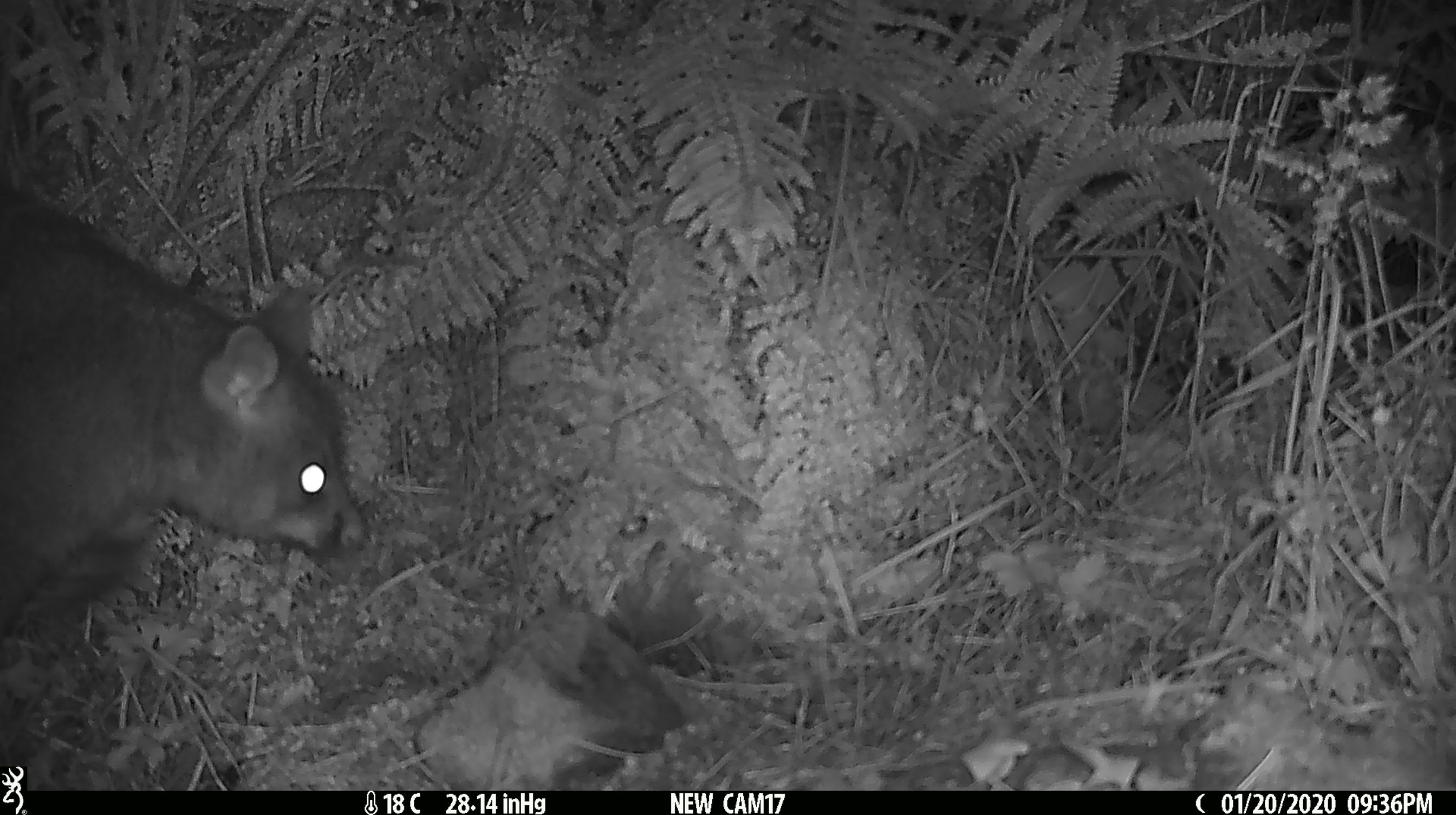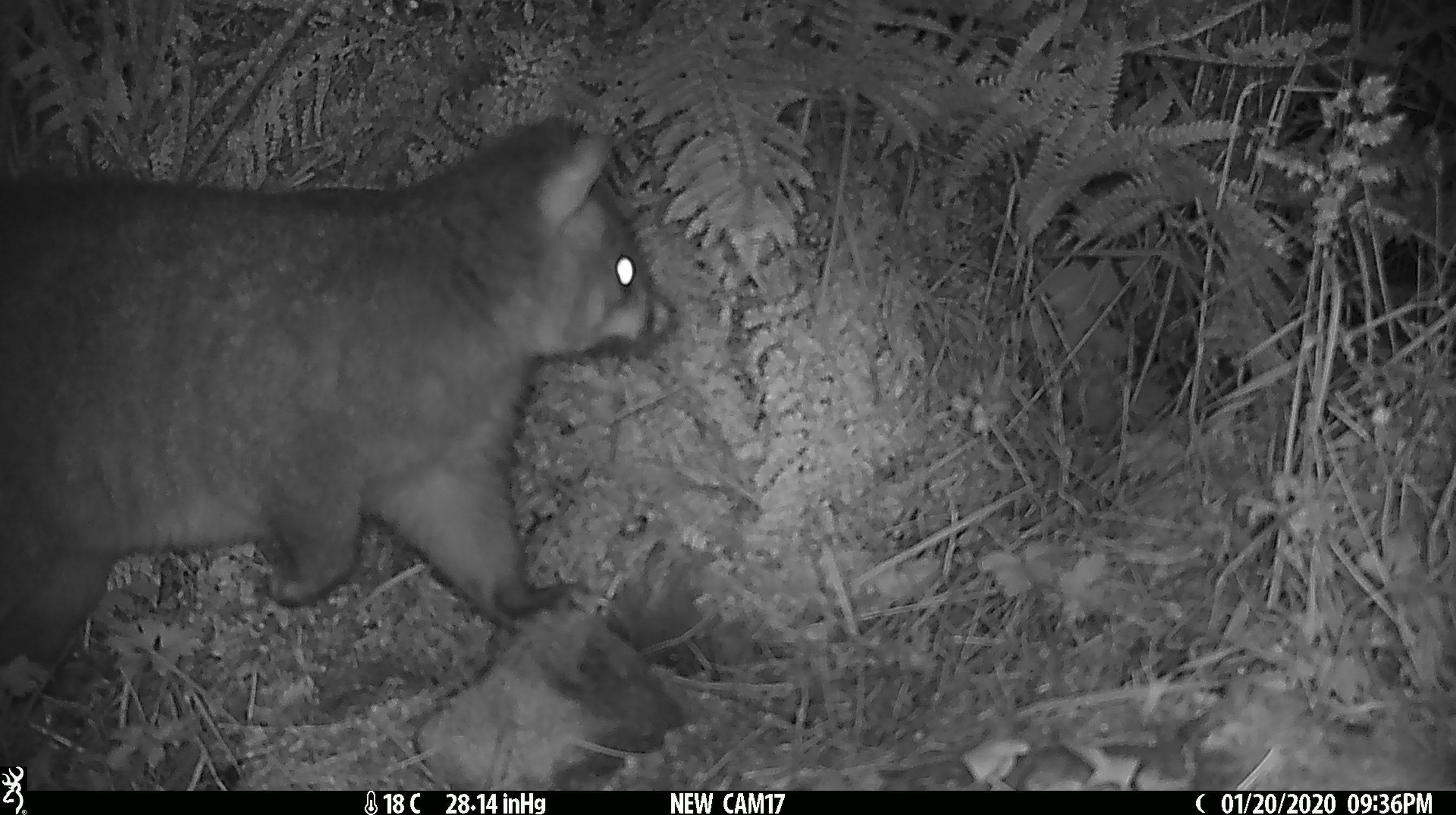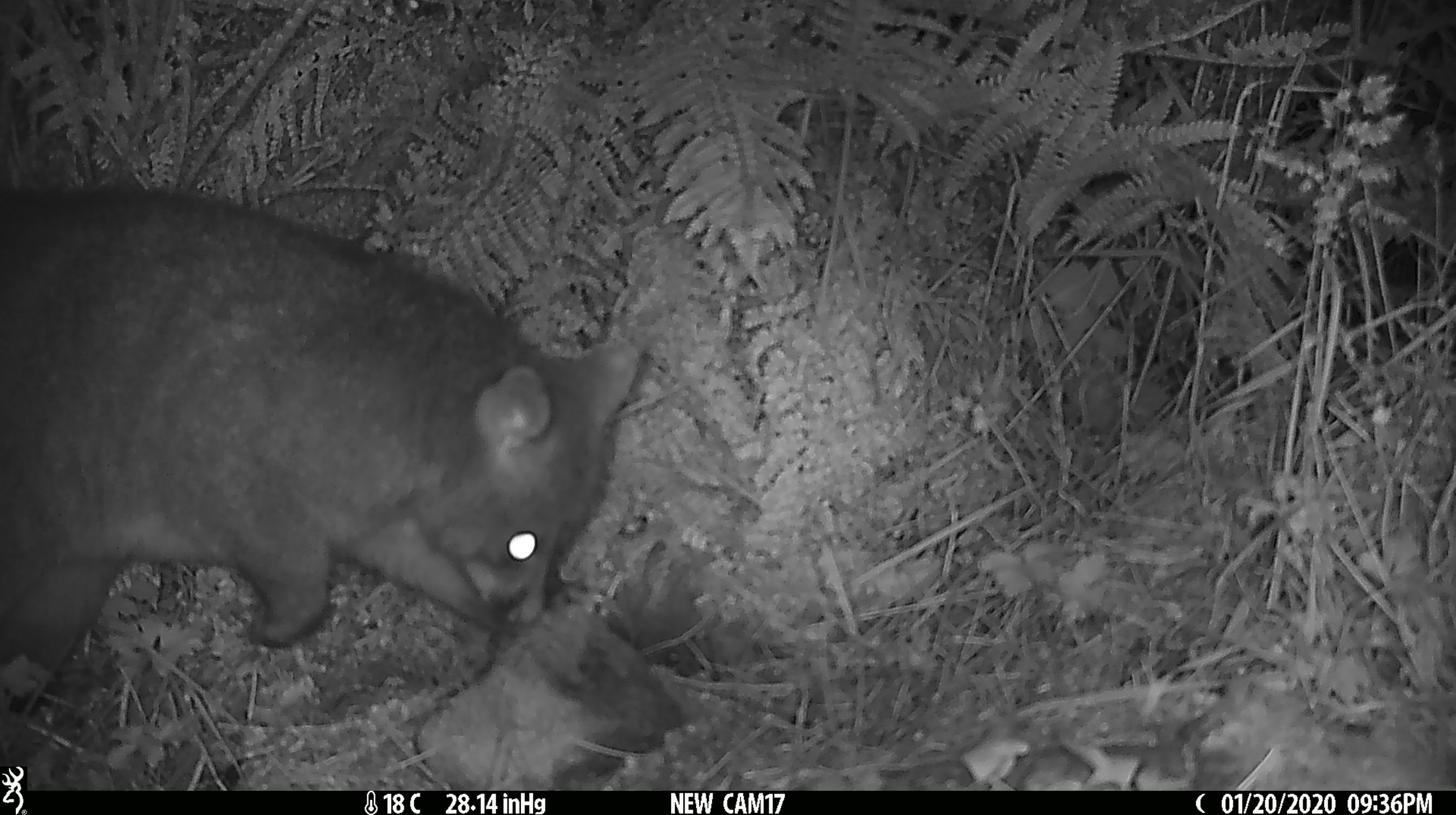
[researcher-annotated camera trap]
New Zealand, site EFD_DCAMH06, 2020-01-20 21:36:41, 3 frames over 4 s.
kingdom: Animalia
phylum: Chordata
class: Mammalia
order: Diprotodontia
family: Phalangeridae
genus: Trichosurus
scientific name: Trichosurus vulpecula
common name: common brushtail possum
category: possum